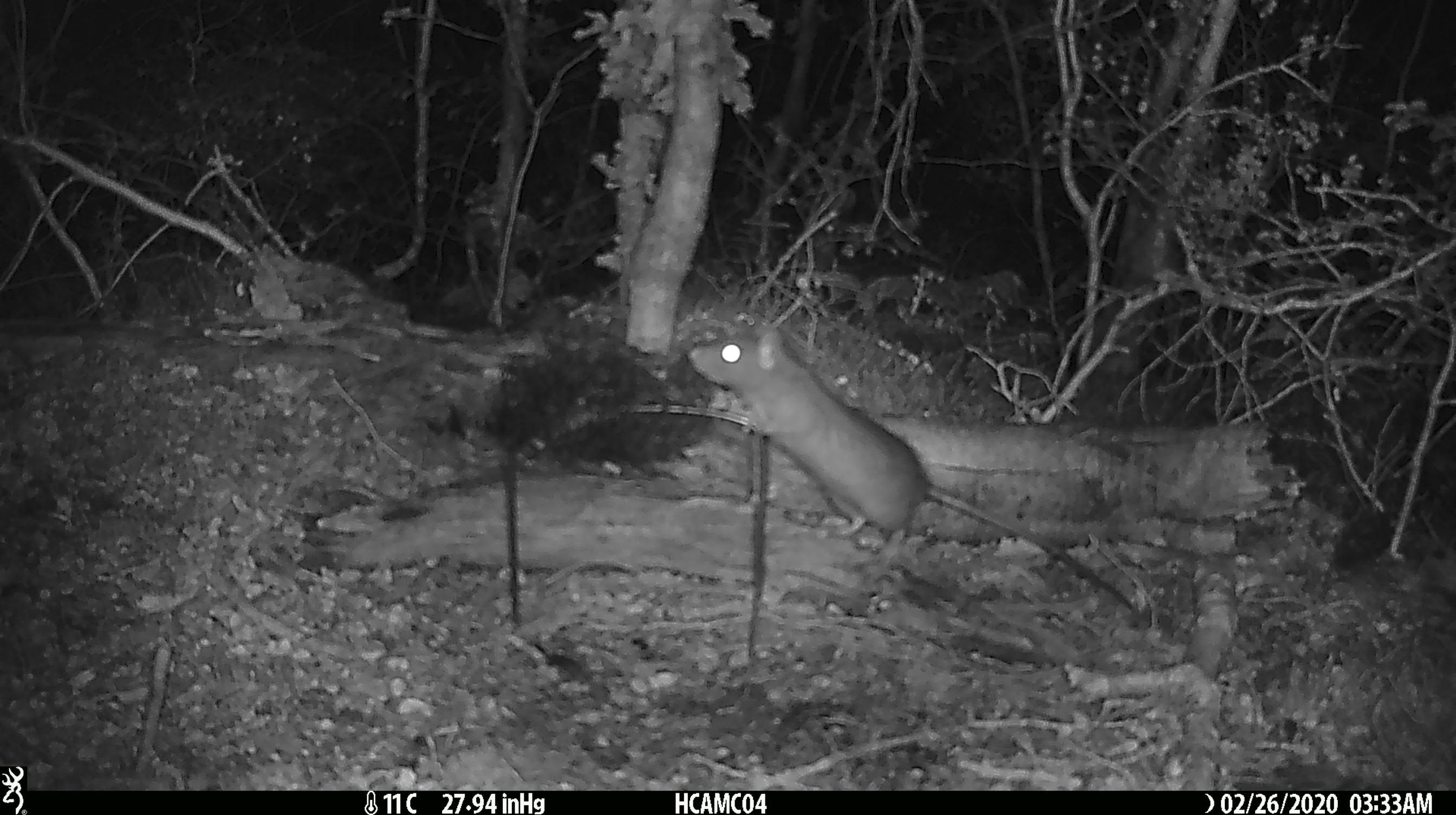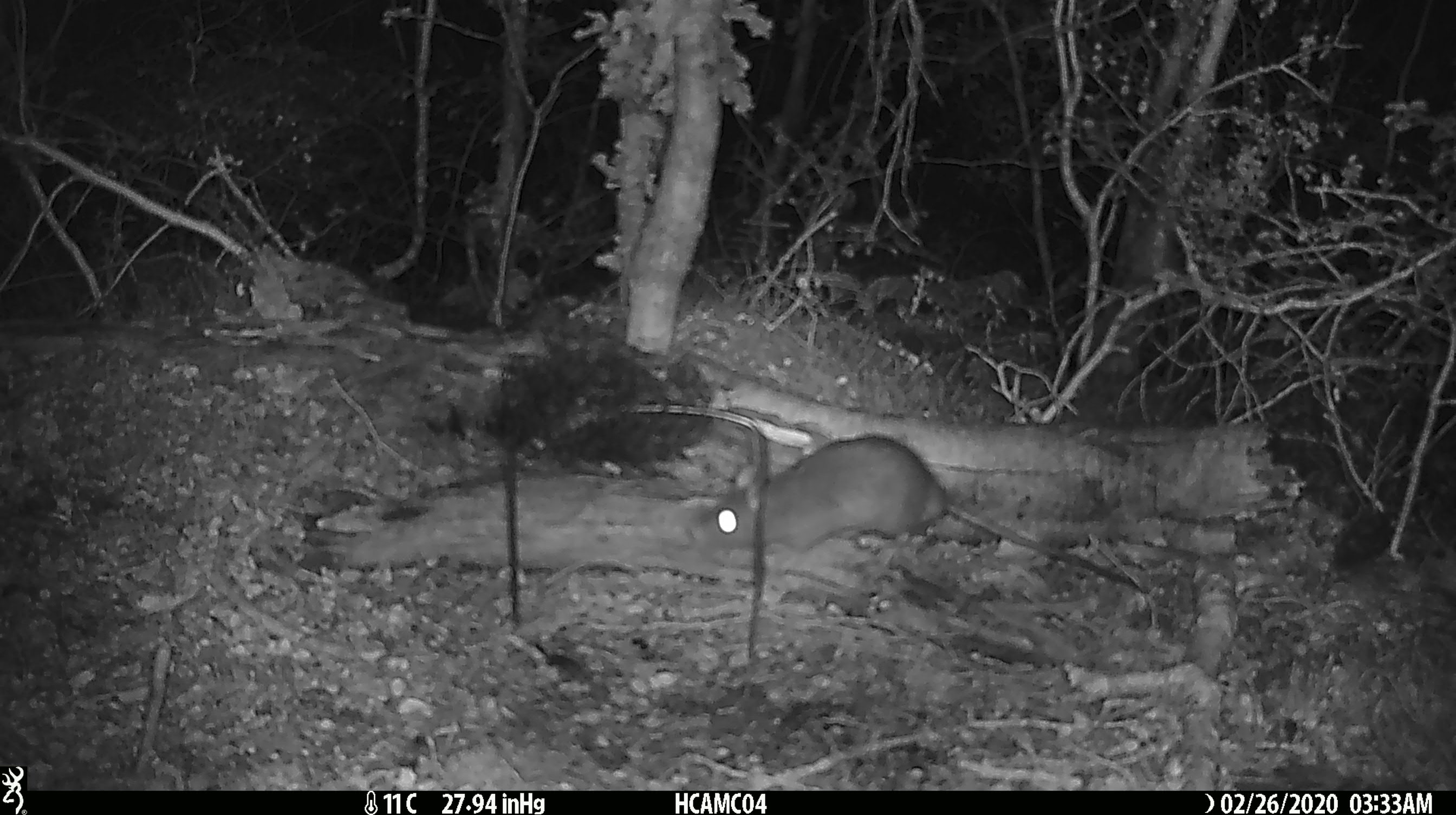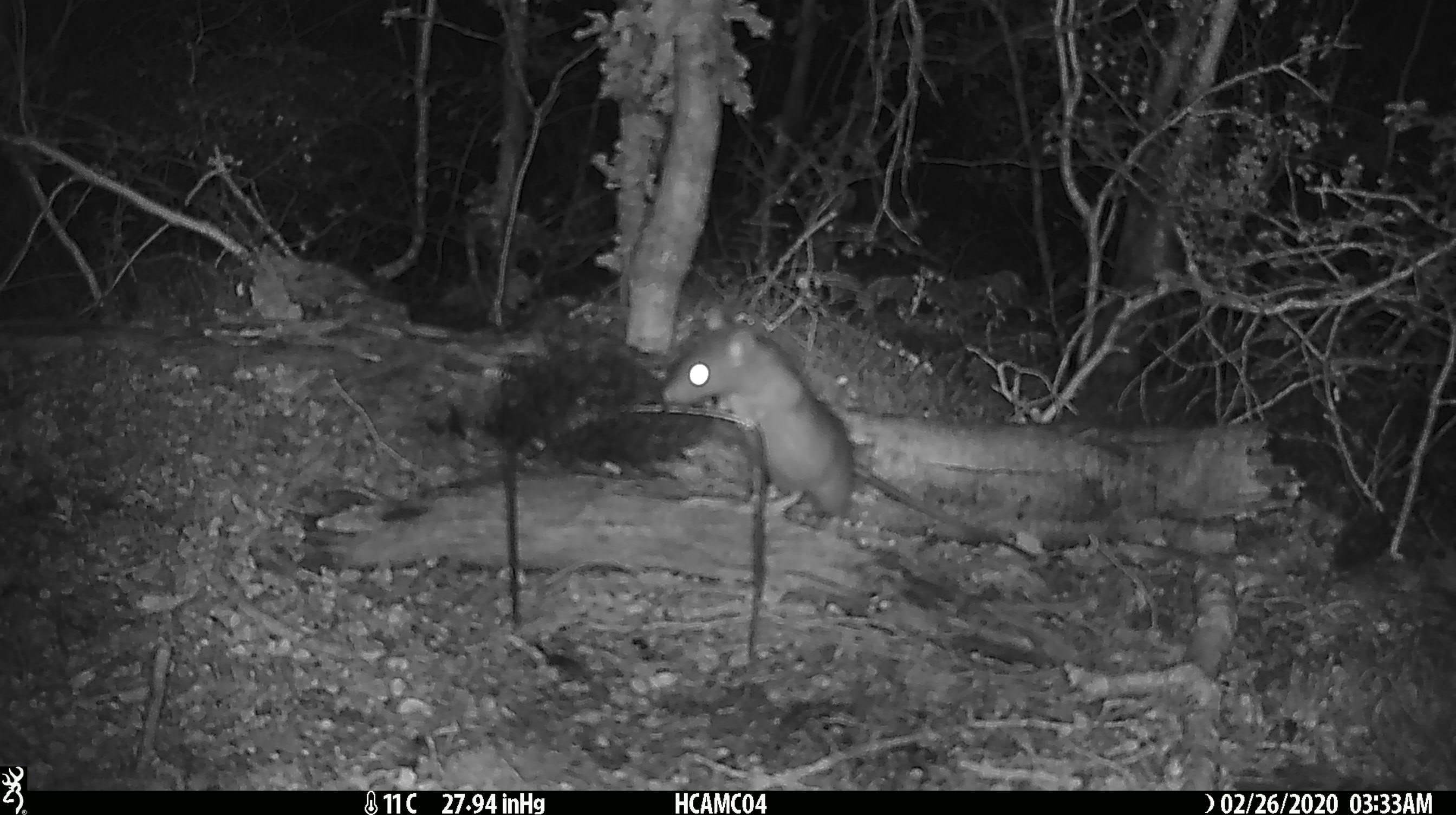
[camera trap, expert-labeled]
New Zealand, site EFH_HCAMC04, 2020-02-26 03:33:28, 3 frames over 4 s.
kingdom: Animalia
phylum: Chordata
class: Mammalia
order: Rodentia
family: Muridae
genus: Rattus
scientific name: Rattus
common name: rat